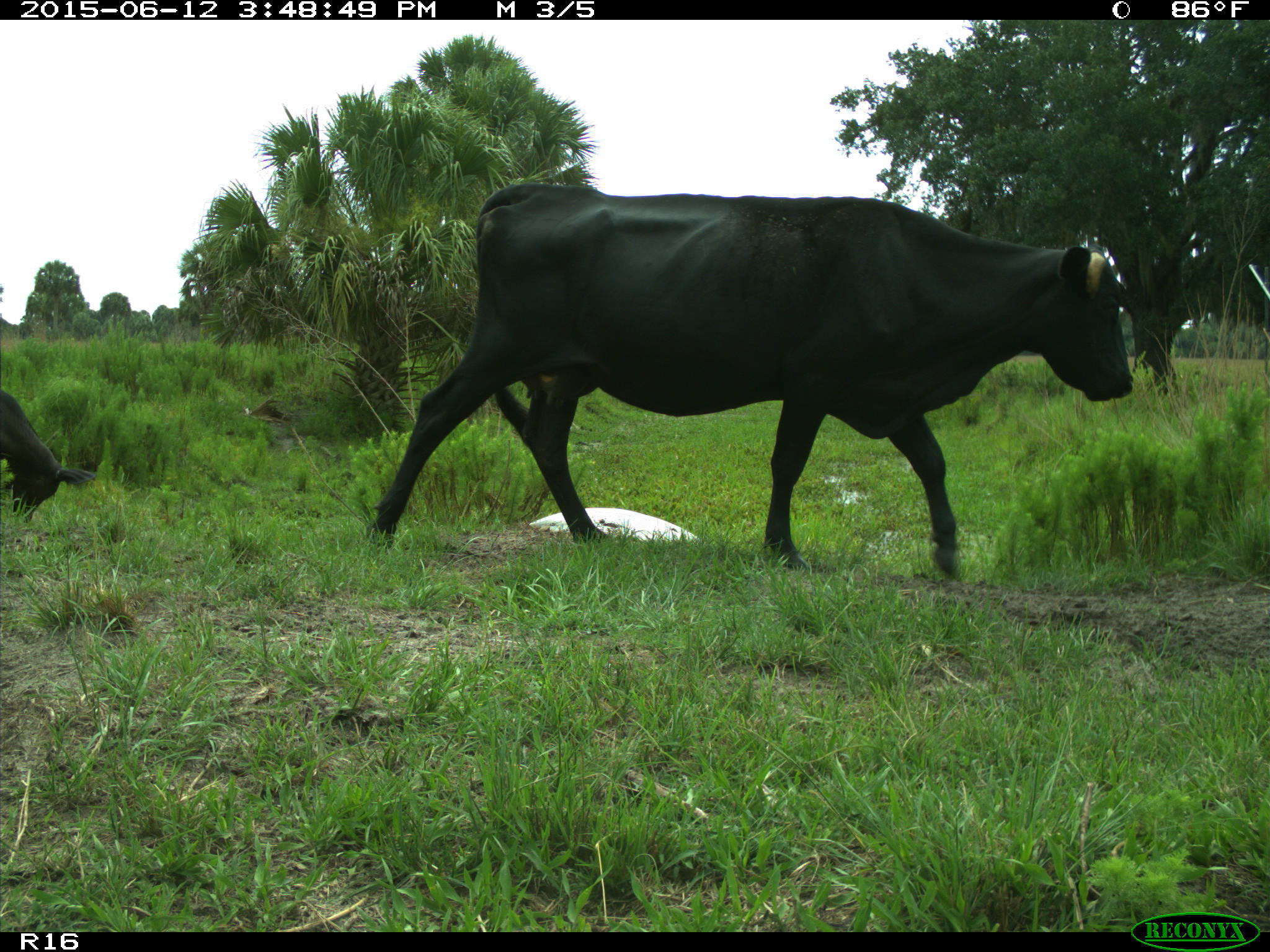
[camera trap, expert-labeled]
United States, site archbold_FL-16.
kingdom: Animalia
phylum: Chordata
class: Mammalia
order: Artiodactyla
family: Bovidae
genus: Bos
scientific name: Bos taurus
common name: domestic cow